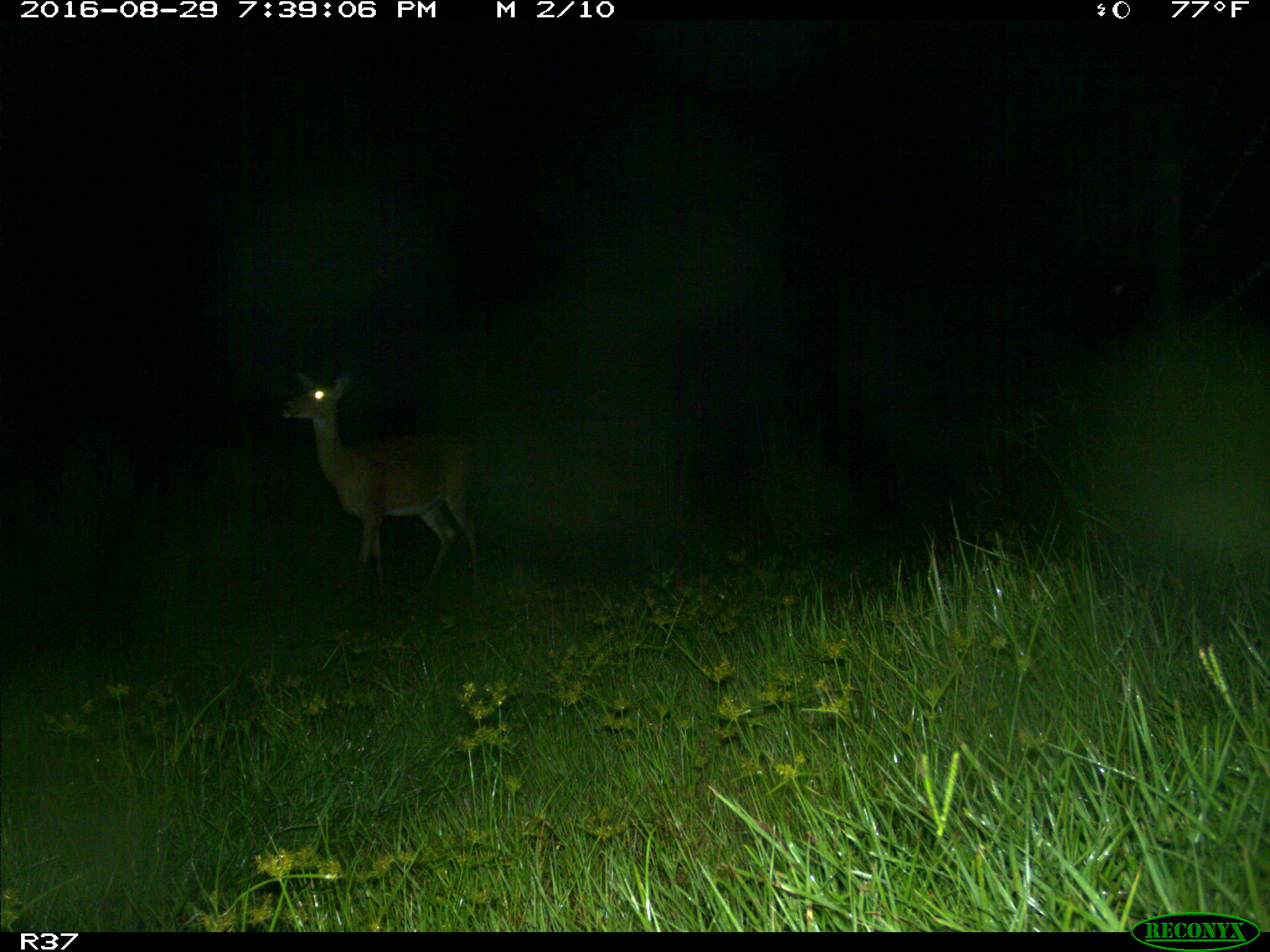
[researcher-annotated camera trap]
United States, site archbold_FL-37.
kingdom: Animalia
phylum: Chordata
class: Mammalia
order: Artiodactyla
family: Cervidae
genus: Odocoileus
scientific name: Odocoileus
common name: deer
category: unidentified deer